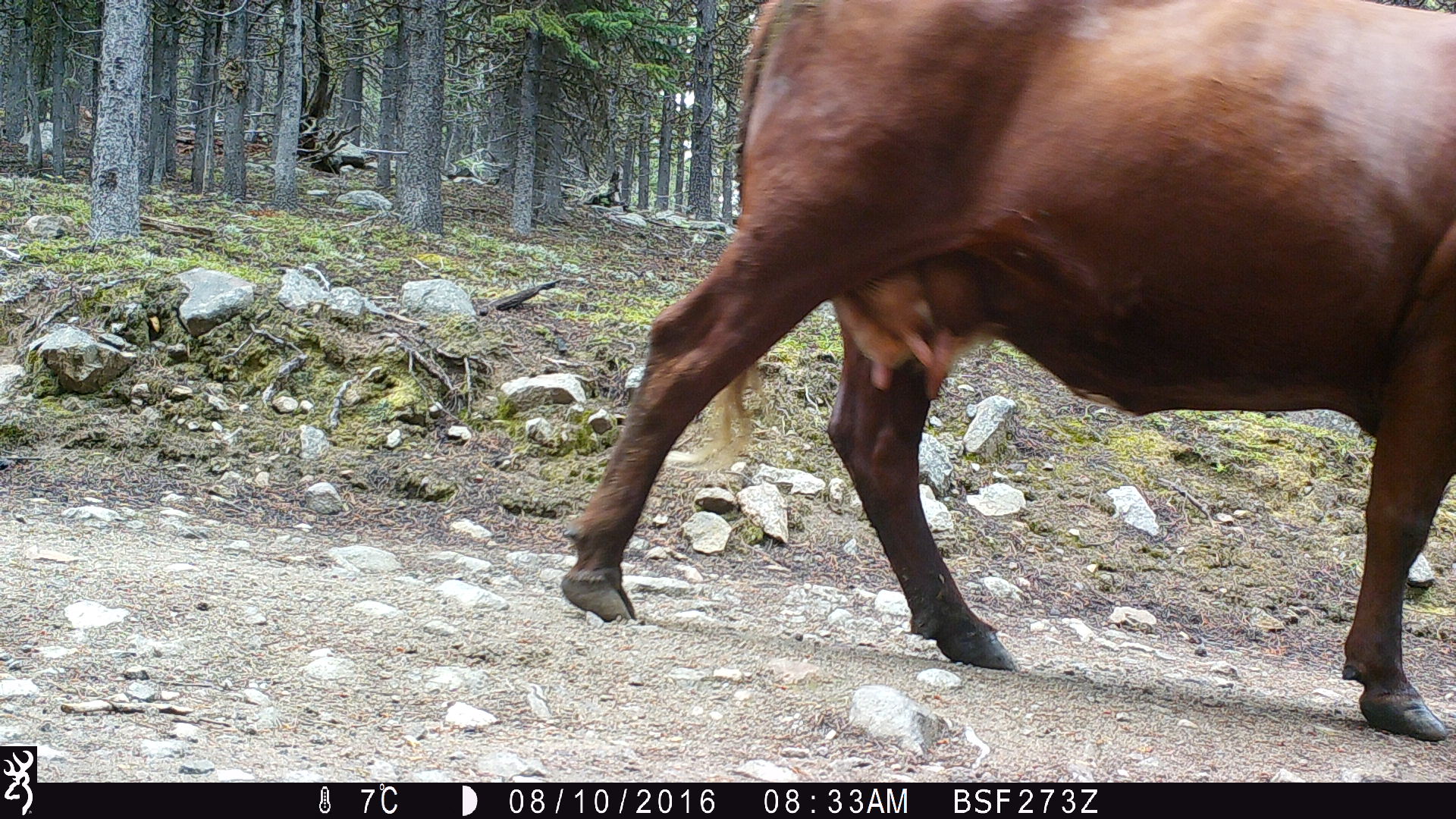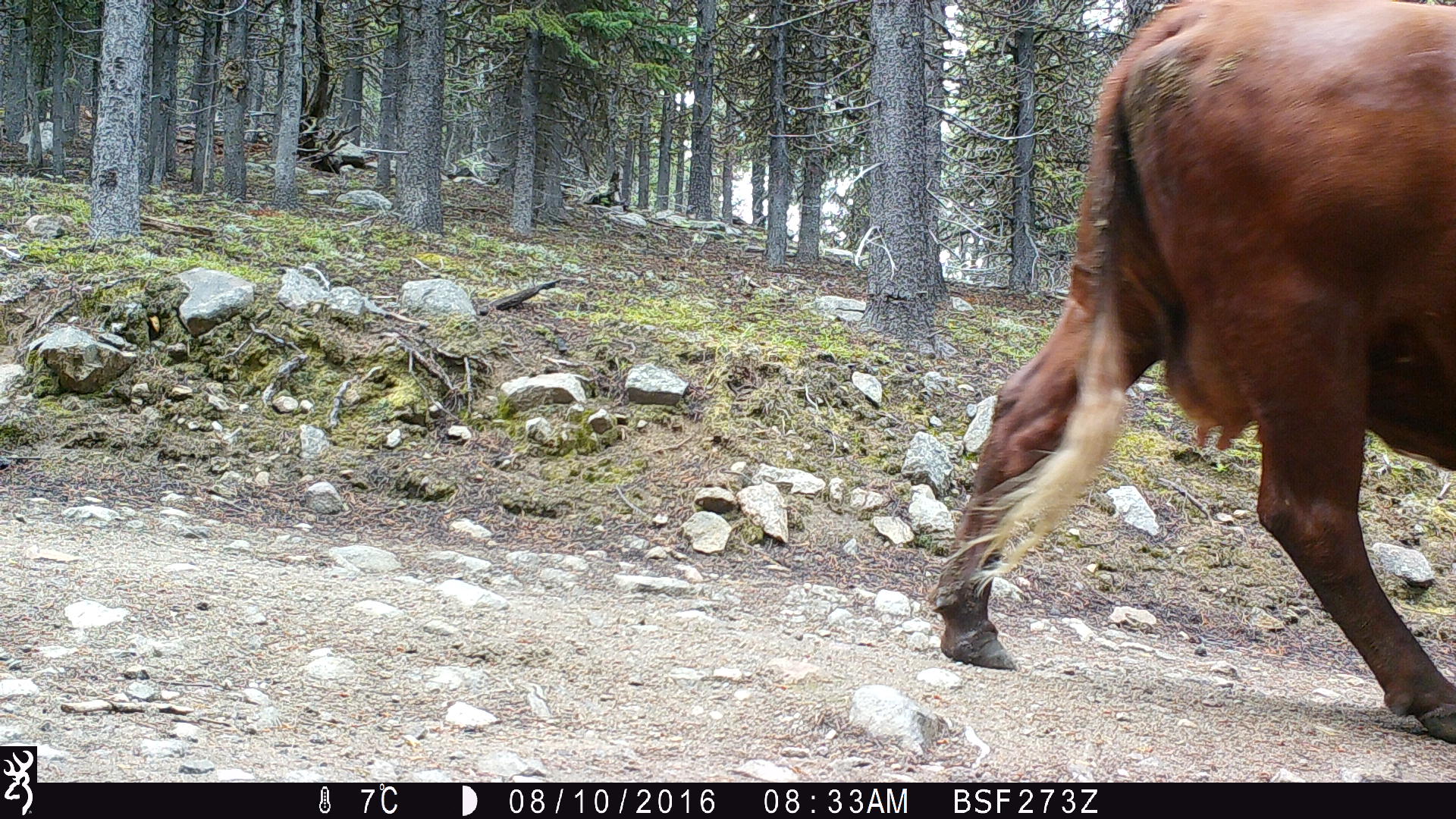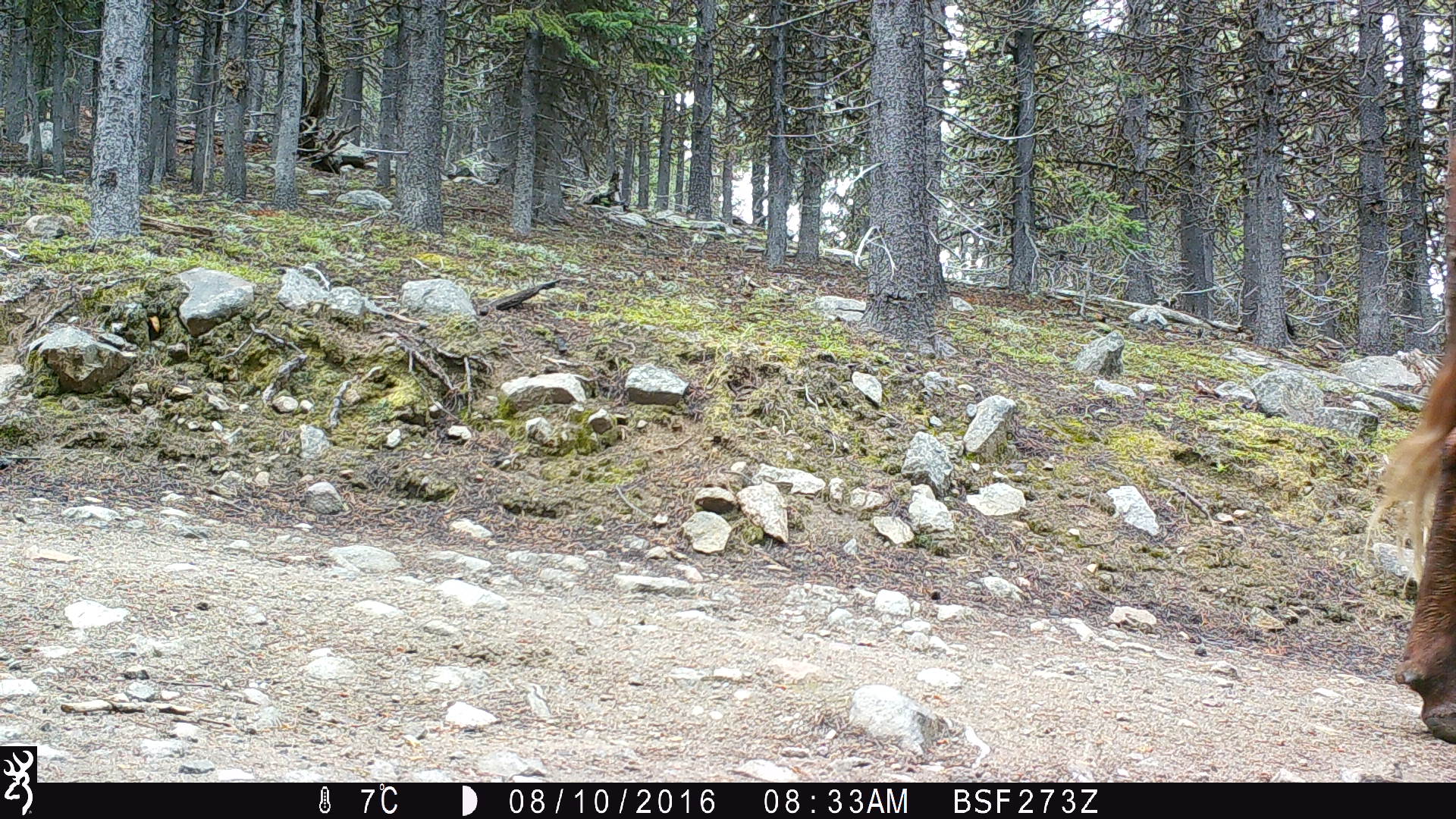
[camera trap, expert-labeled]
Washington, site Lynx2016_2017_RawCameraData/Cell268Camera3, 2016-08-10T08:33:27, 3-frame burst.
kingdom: Animalia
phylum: Chordata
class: Mammalia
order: Artiodactyla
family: Bovidae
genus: Bos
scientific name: Bos taurus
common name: domestic cattle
Domestic cattle (Bos taurus). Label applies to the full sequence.